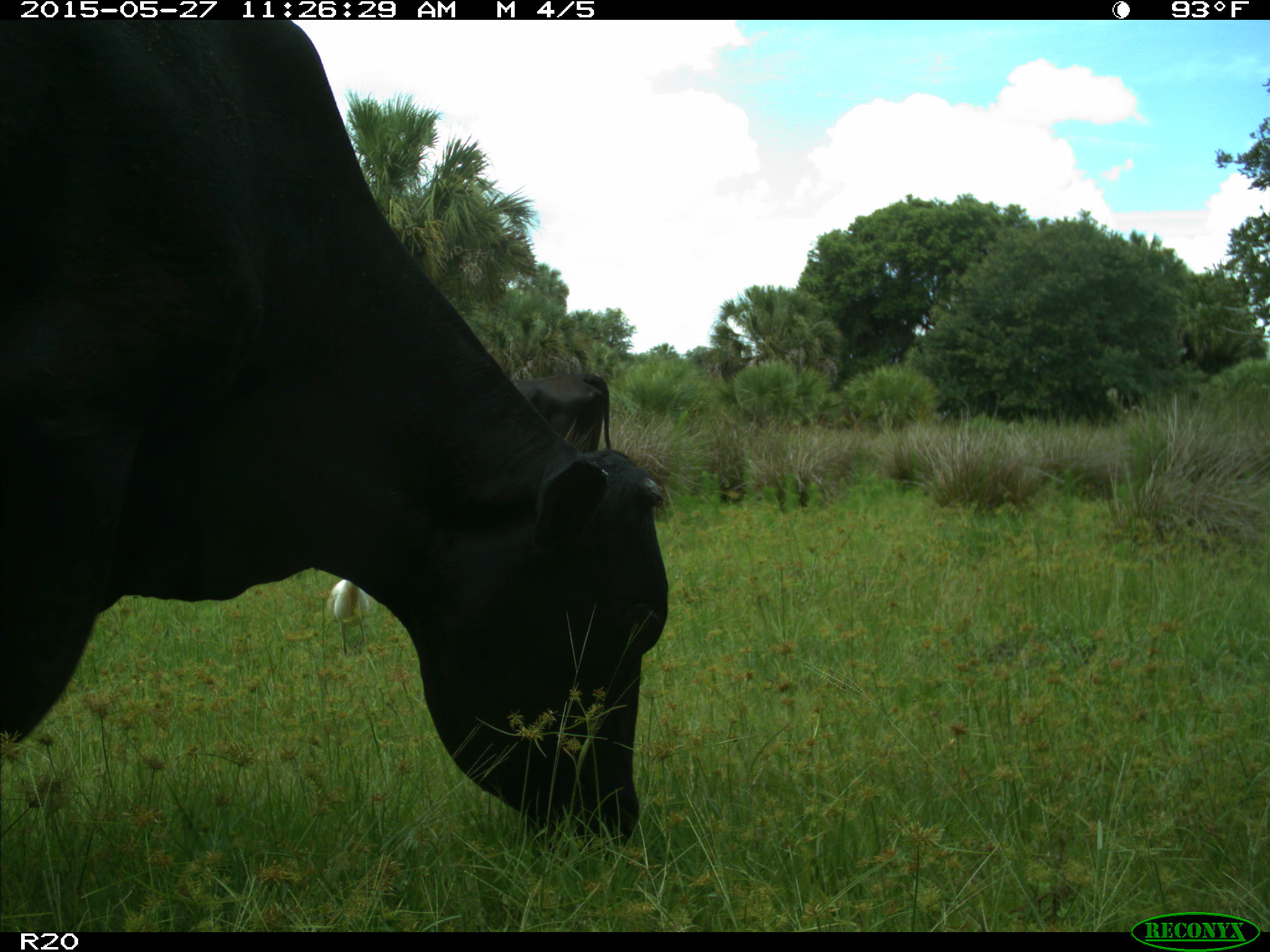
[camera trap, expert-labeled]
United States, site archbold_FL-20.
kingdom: Animalia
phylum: Chordata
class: Mammalia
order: Artiodactyla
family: Bovidae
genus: Bos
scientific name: Bos taurus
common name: domestic cow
Bos taurus (domestic cow).